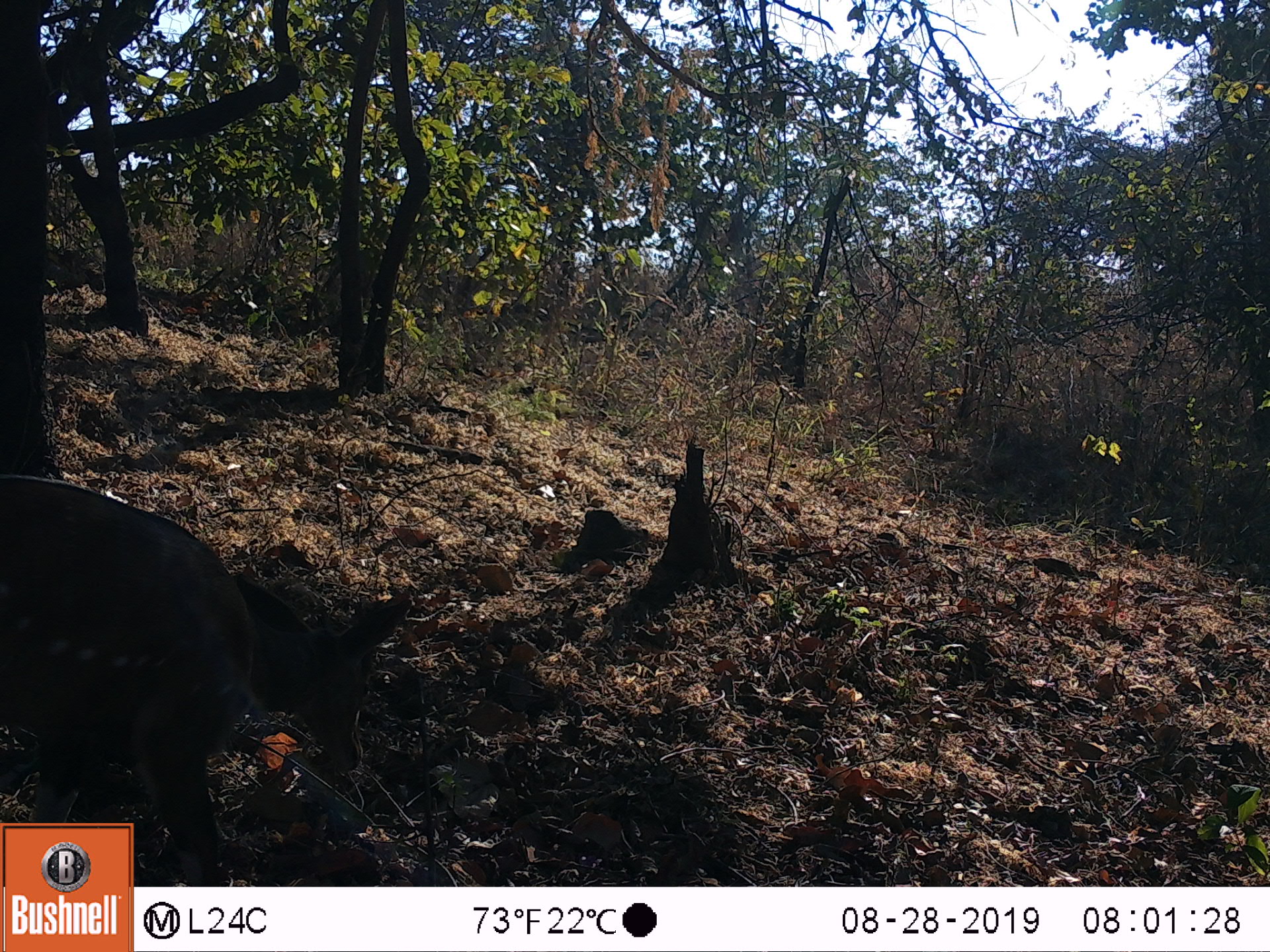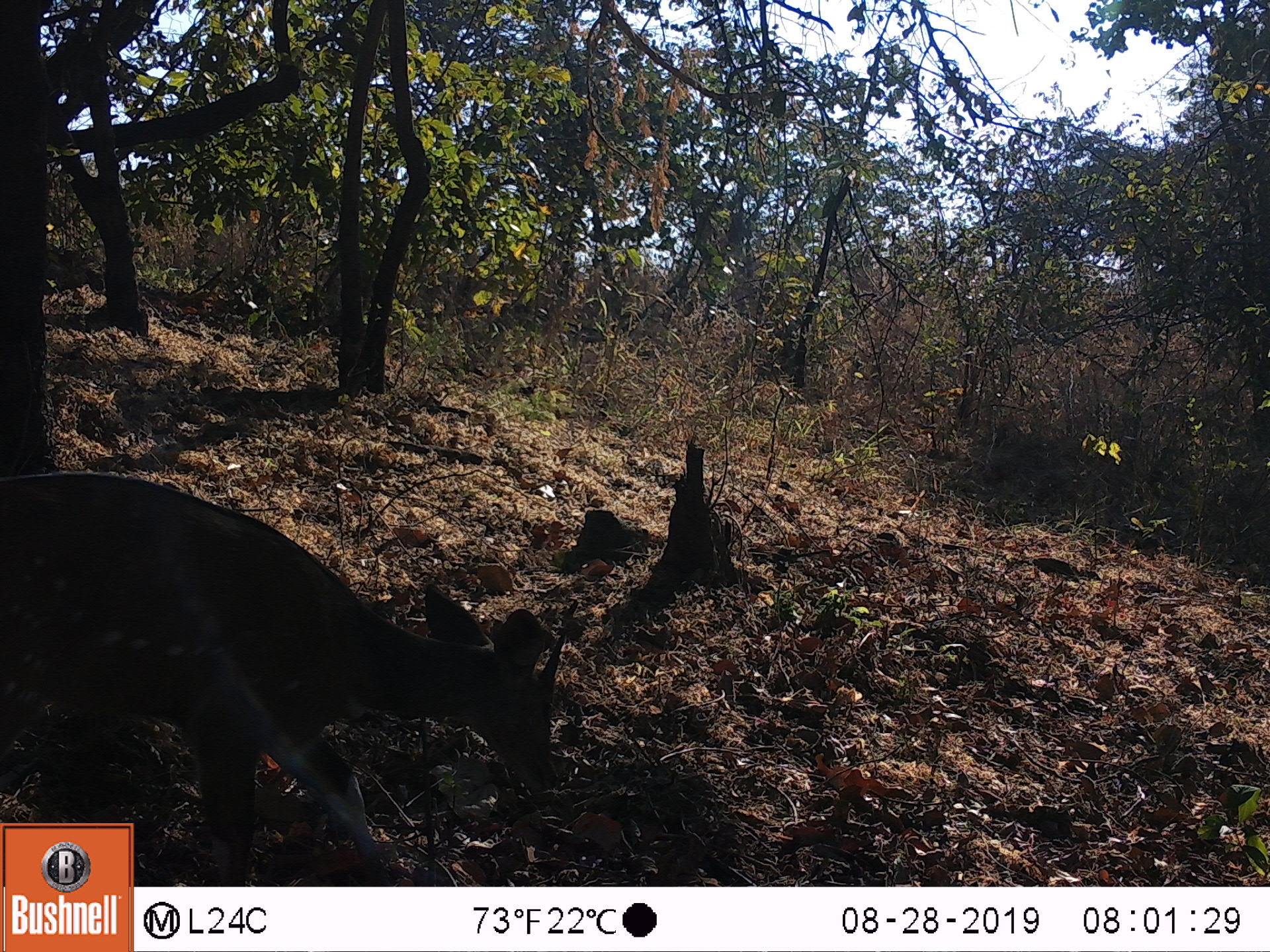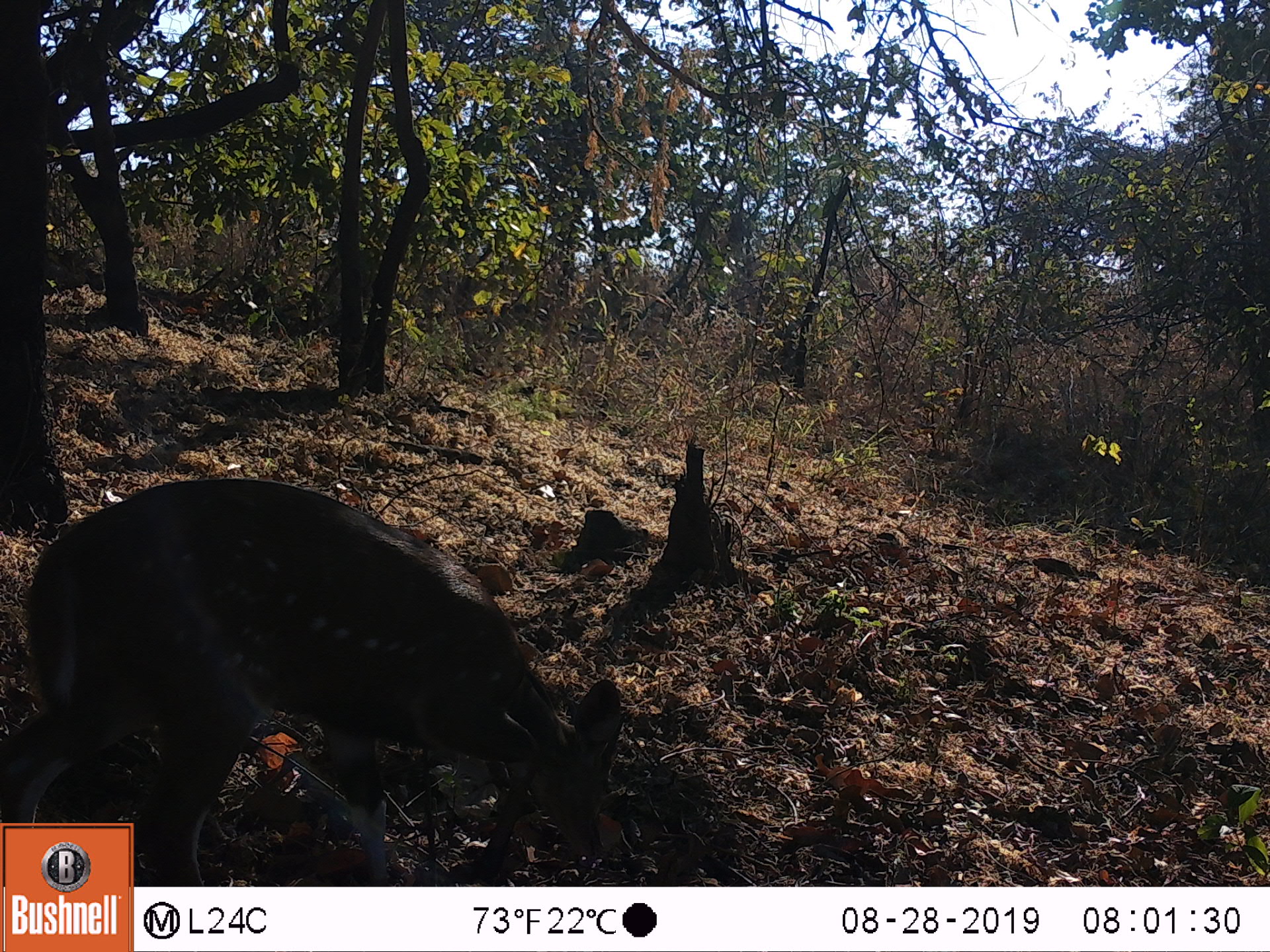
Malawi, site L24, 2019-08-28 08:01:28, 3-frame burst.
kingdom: Animalia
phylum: Chordata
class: Mammalia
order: Artiodactyla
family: Bovidae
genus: Tragelaphus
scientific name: Tragelaphus sylvaticus sylvaticus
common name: cape bushbuck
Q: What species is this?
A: Cape bushbuck (Tragelaphus sylvaticus sylvaticus).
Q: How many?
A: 1.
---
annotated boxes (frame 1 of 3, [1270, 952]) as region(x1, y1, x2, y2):
cape bushbuck: region(2, 467, 413, 817)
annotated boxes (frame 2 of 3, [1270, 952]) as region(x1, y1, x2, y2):
cape bushbuck: region(4, 466, 571, 814)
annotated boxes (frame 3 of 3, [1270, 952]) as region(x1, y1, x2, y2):
cape bushbuck: region(12, 471, 626, 814)